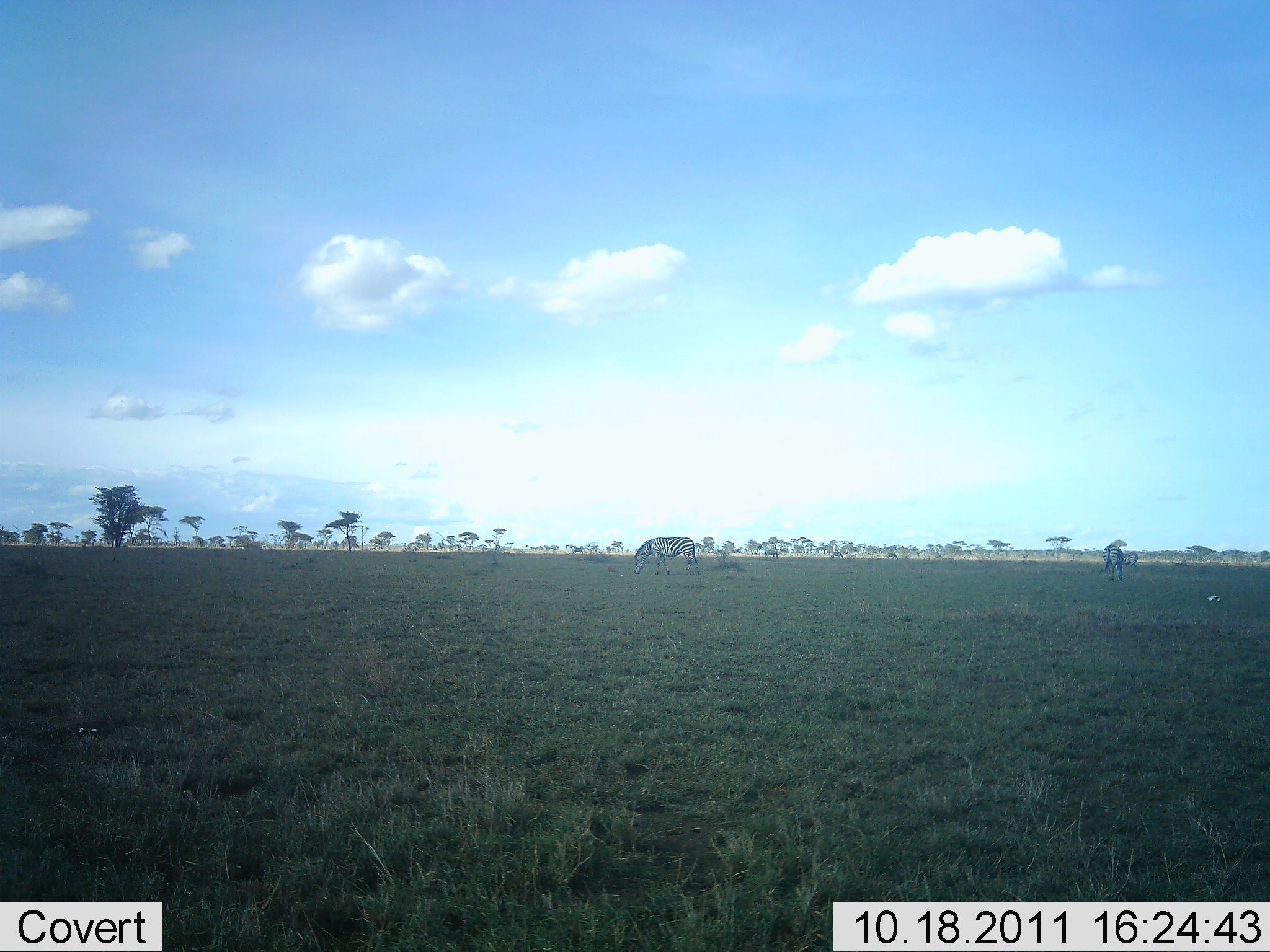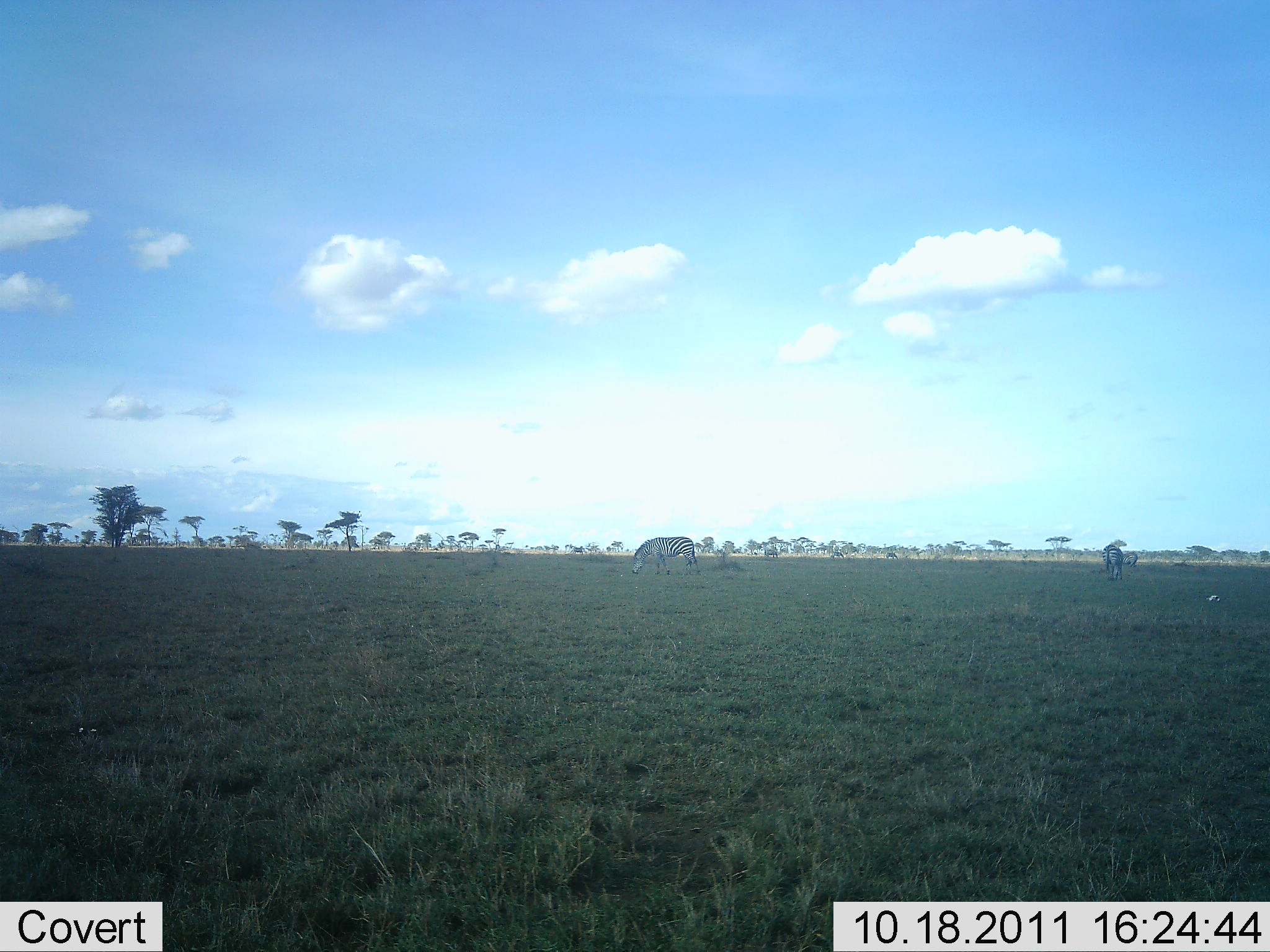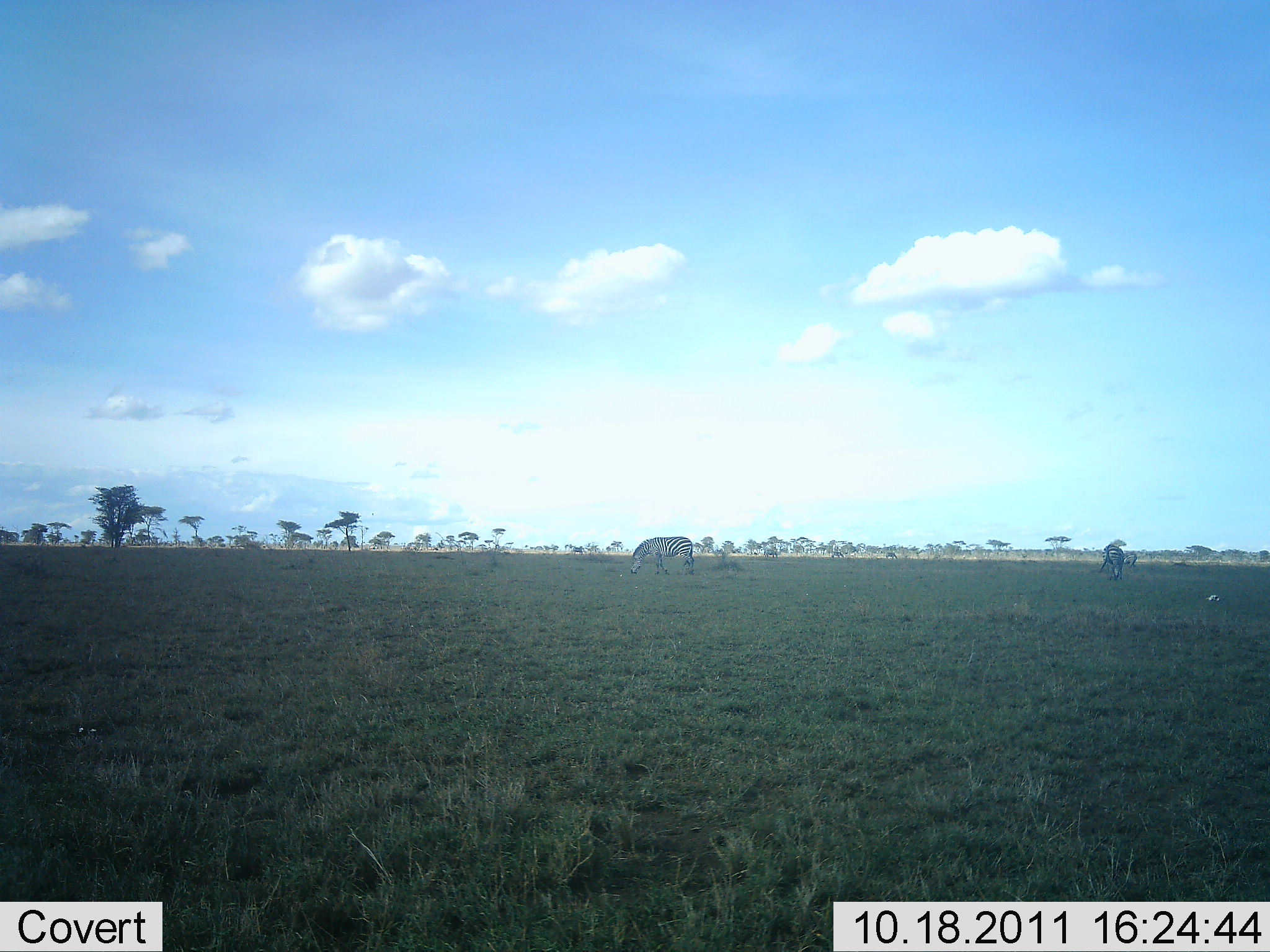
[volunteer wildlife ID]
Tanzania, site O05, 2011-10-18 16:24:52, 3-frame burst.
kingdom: Animalia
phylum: Chordata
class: Mammalia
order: Perissodactyla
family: Equidae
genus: Equus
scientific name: Equus quagga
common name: plains zebra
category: zebra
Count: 2.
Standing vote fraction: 50%.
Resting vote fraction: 0%.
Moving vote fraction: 0%.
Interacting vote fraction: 0%.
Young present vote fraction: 0%.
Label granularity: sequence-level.